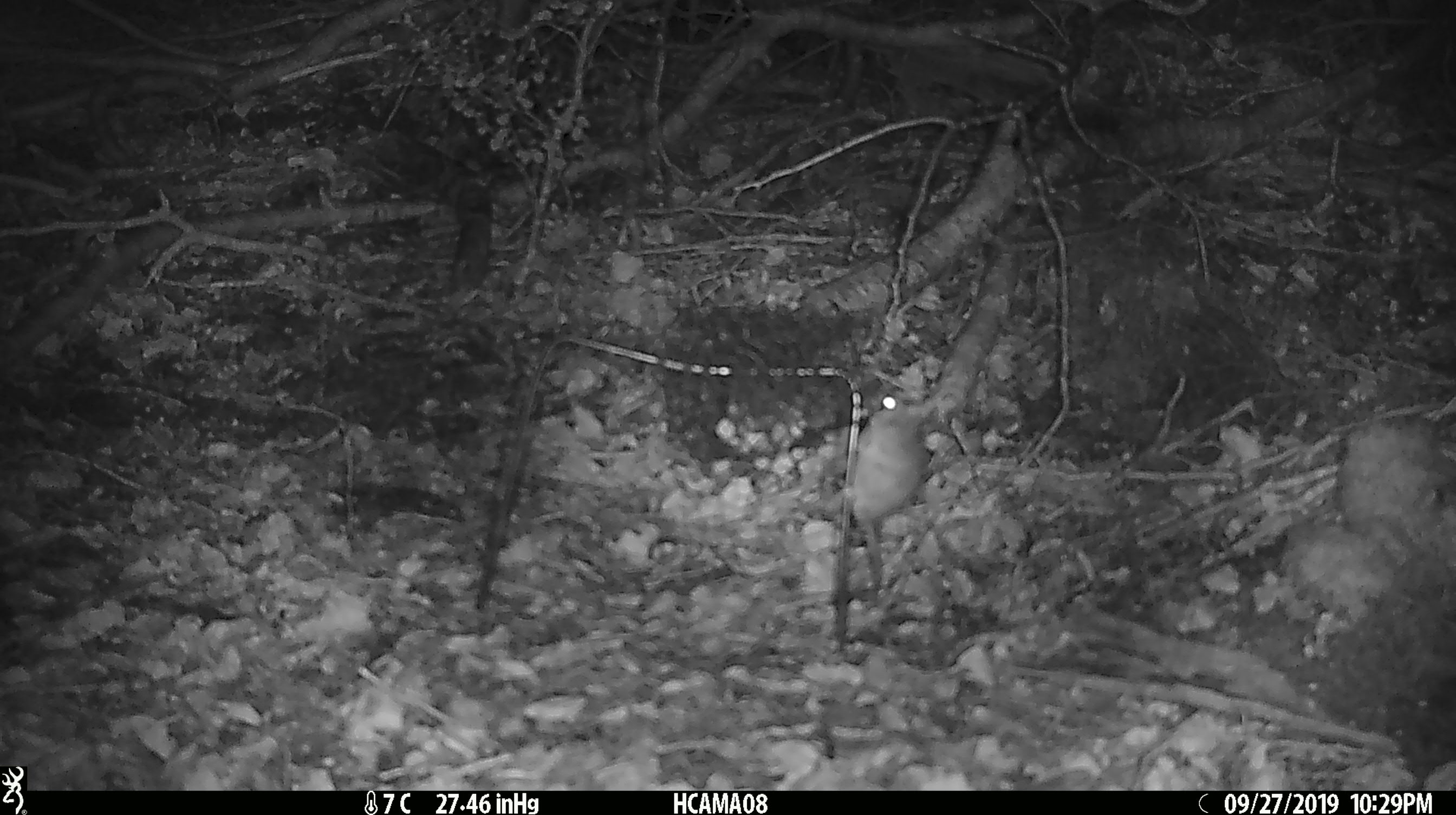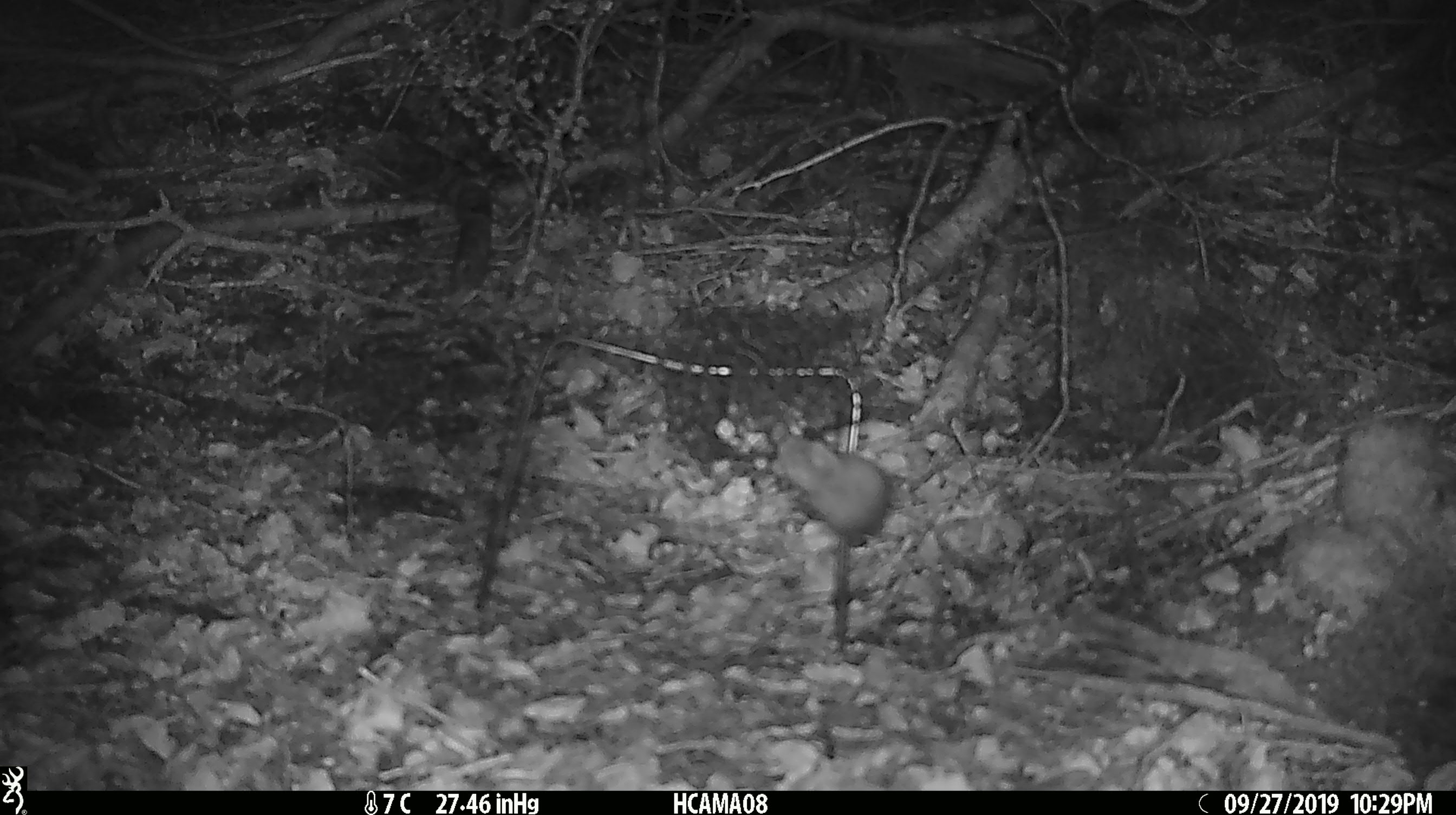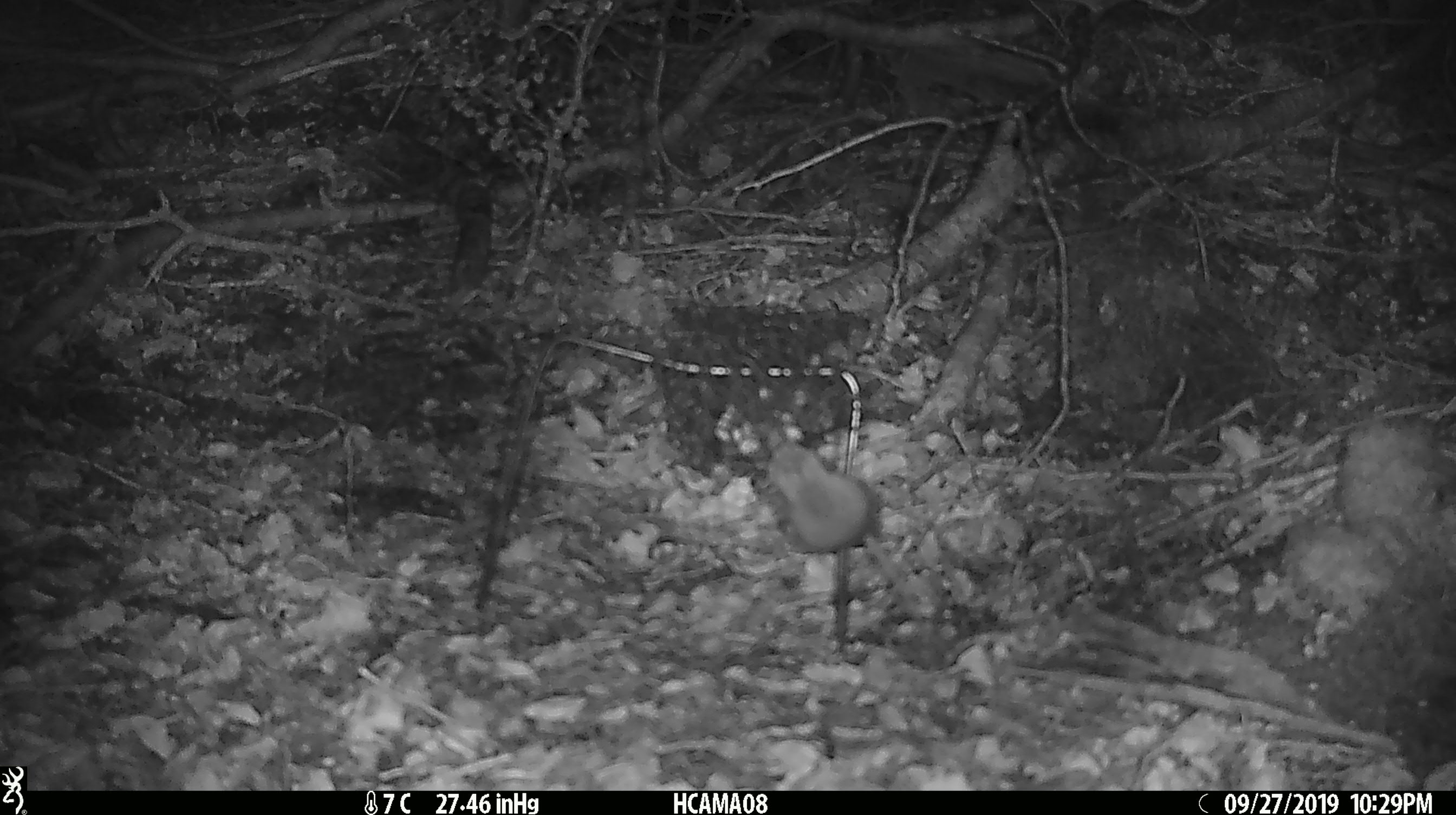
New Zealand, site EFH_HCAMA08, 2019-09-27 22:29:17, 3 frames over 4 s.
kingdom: Animalia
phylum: Chordata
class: Mammalia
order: Rodentia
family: Muridae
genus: Mus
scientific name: Mus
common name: mouse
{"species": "mouse (Mus)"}